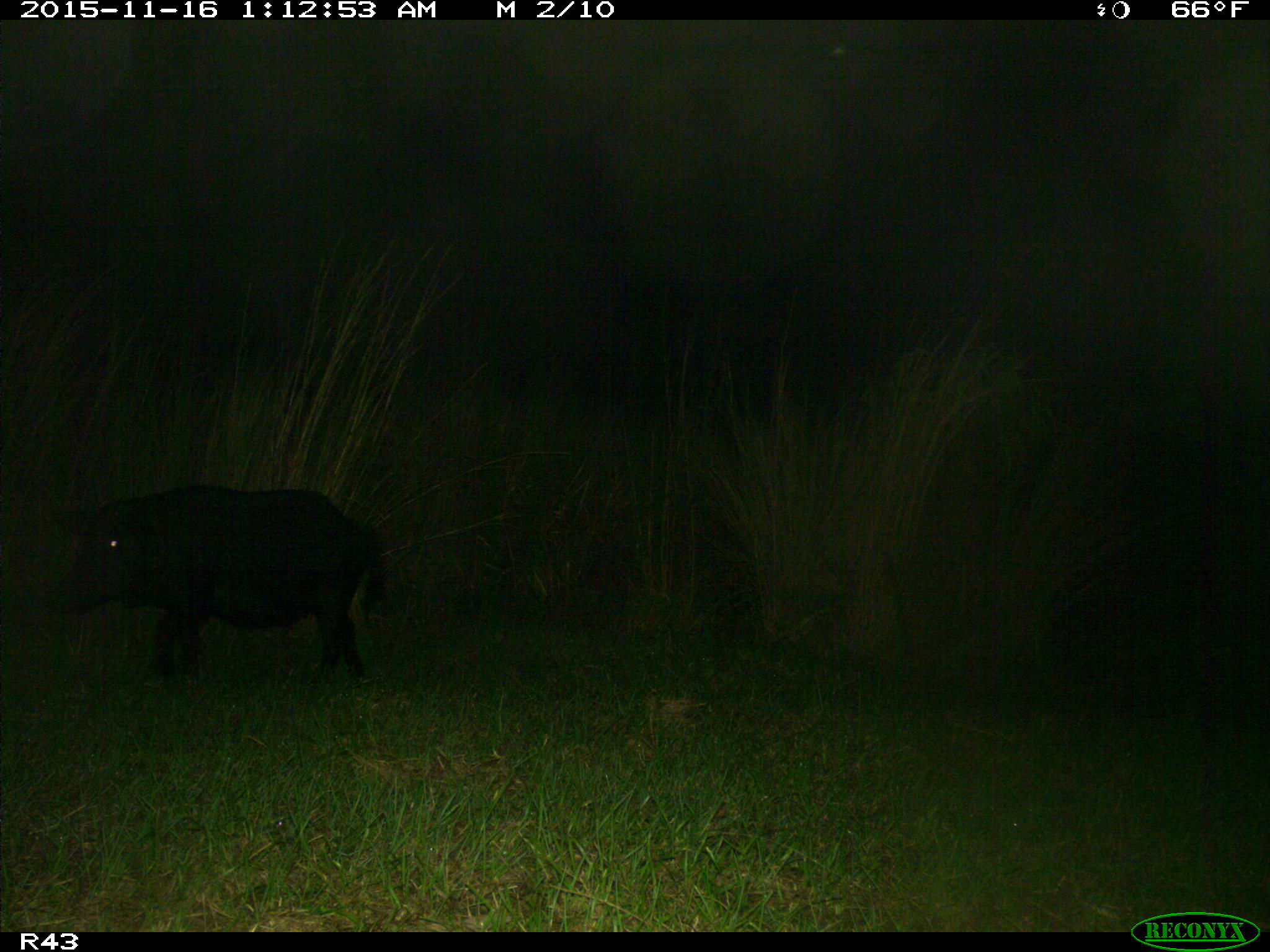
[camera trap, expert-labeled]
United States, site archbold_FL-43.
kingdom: Animalia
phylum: Chordata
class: Mammalia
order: Artiodactyla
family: Suidae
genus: Sus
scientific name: Sus scrofa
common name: wild boar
Sus scrofa (wild boar).